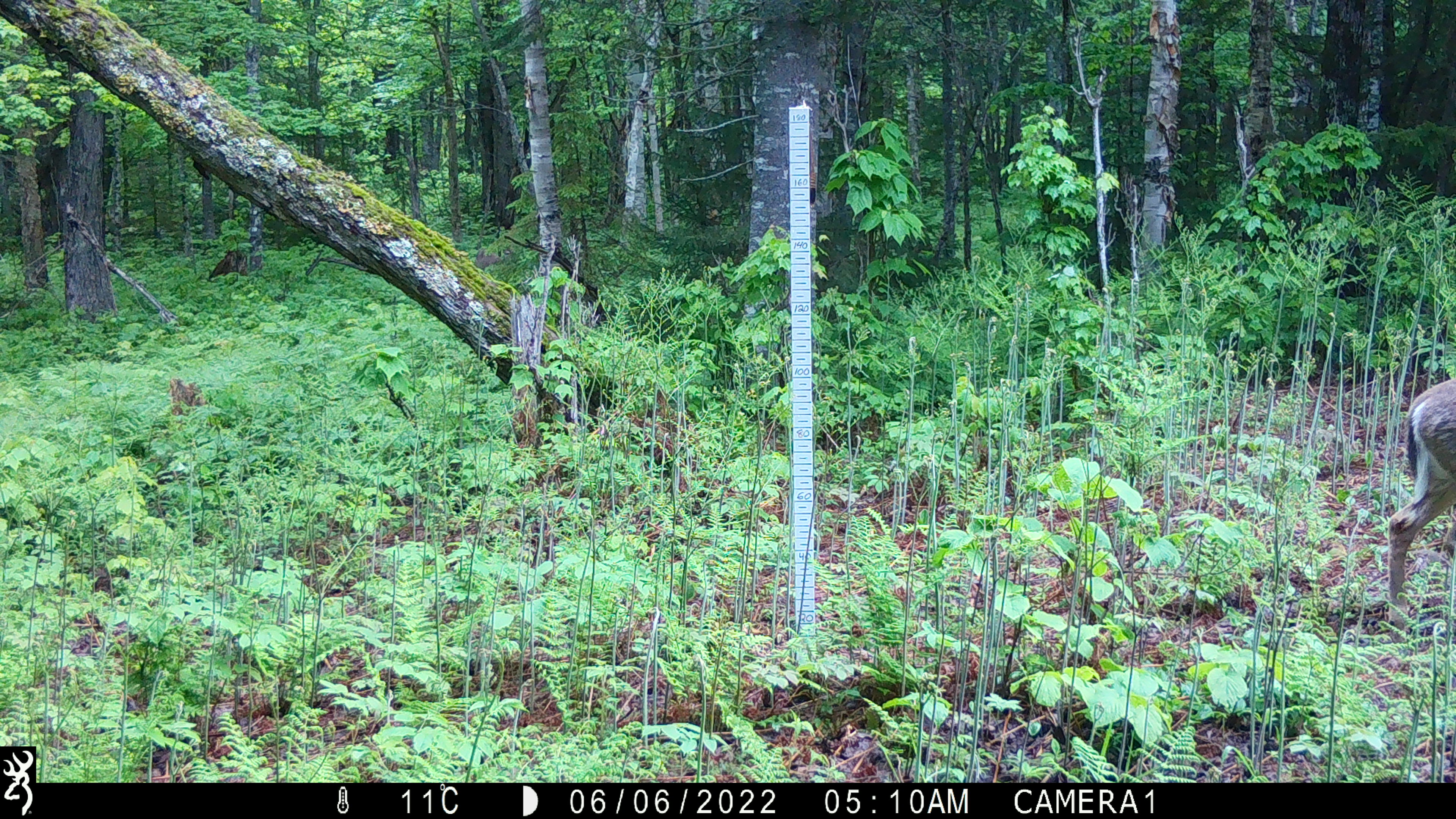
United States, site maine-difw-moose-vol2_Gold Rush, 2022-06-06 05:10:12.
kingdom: Animalia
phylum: Chordata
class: Mammalia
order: Artiodactyla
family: Cervidae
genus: Odocoileus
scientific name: Odocoileus virginianus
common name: white-tailed deer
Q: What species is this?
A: White-tailed deer (Odocoileus virginianus).